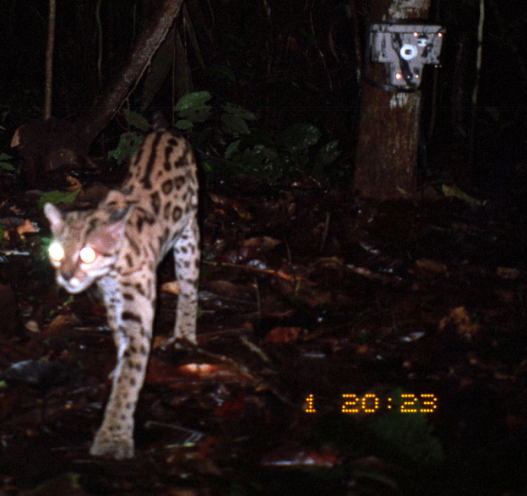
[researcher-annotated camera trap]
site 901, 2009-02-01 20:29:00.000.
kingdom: Animalia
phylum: Chordata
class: Mammalia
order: Carnivora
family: Felidae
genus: Leopardus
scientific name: Leopardus wiedii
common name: margay